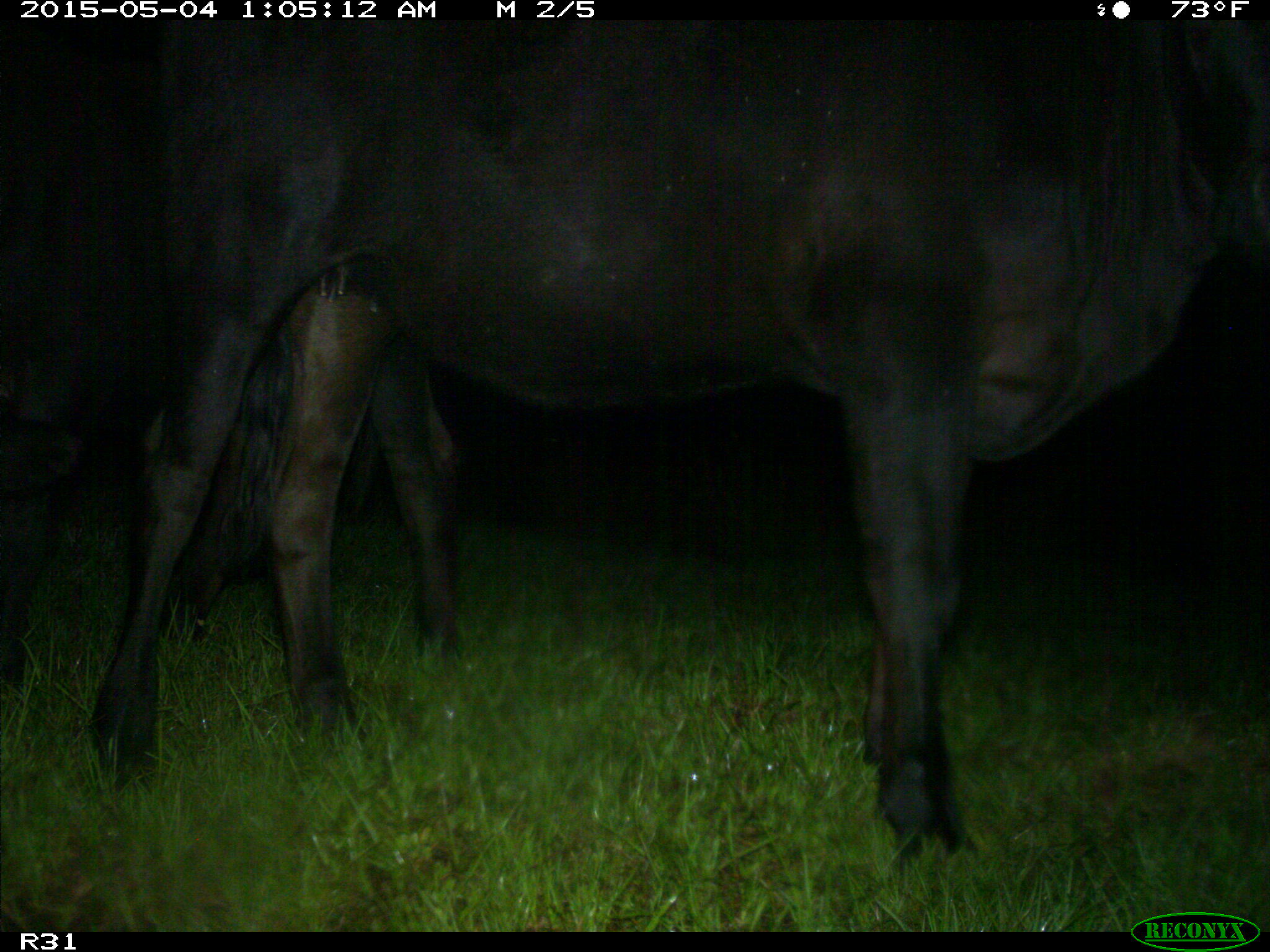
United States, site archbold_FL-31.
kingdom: Animalia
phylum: Chordata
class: Mammalia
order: Artiodactyla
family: Bovidae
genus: Bos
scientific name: Bos taurus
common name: domestic cow